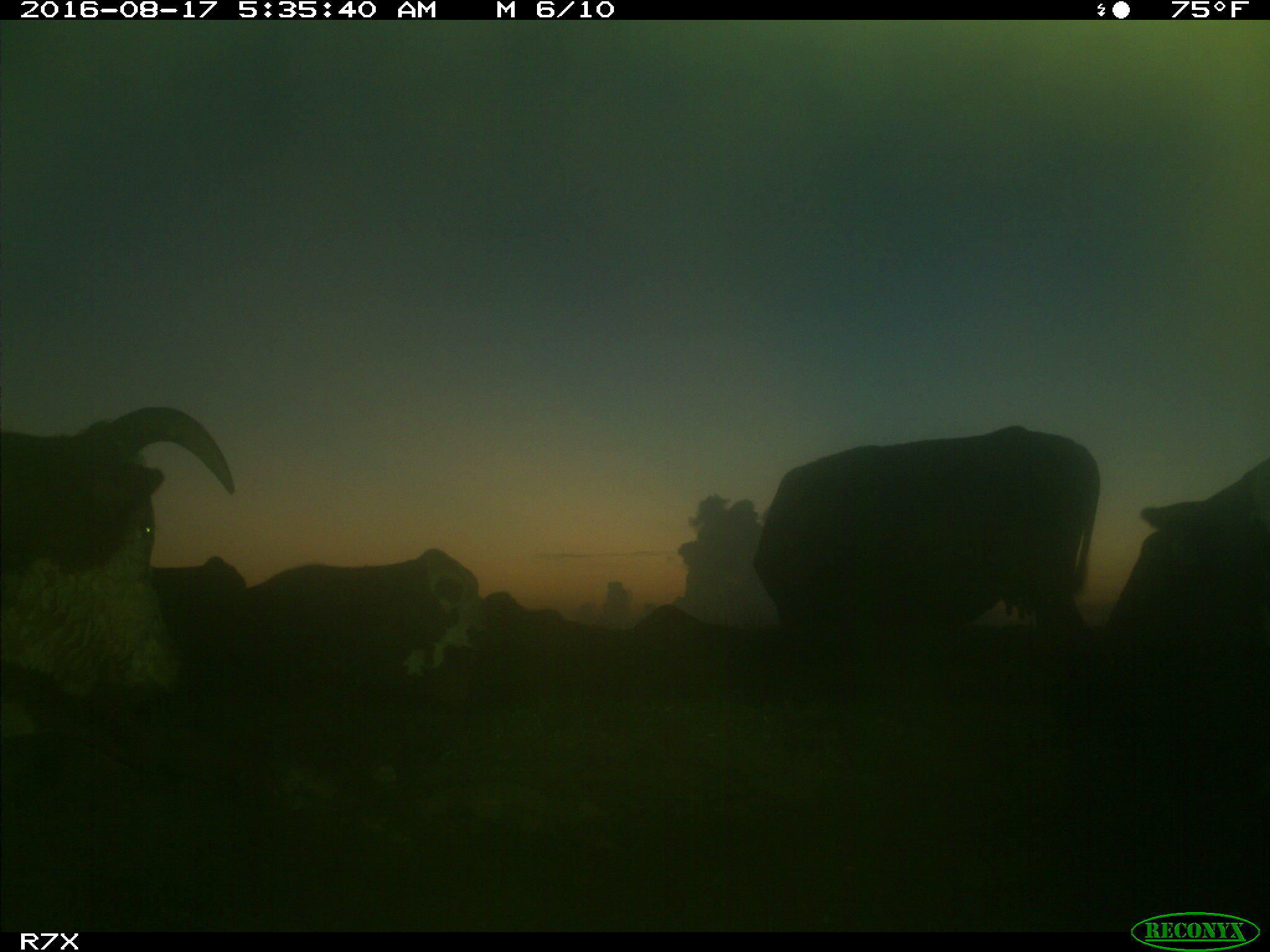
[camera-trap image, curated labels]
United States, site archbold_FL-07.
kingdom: Animalia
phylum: Chordata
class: Mammalia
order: Artiodactyla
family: Bovidae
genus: Bos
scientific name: Bos taurus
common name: domestic cow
Bos taurus (domestic cow).